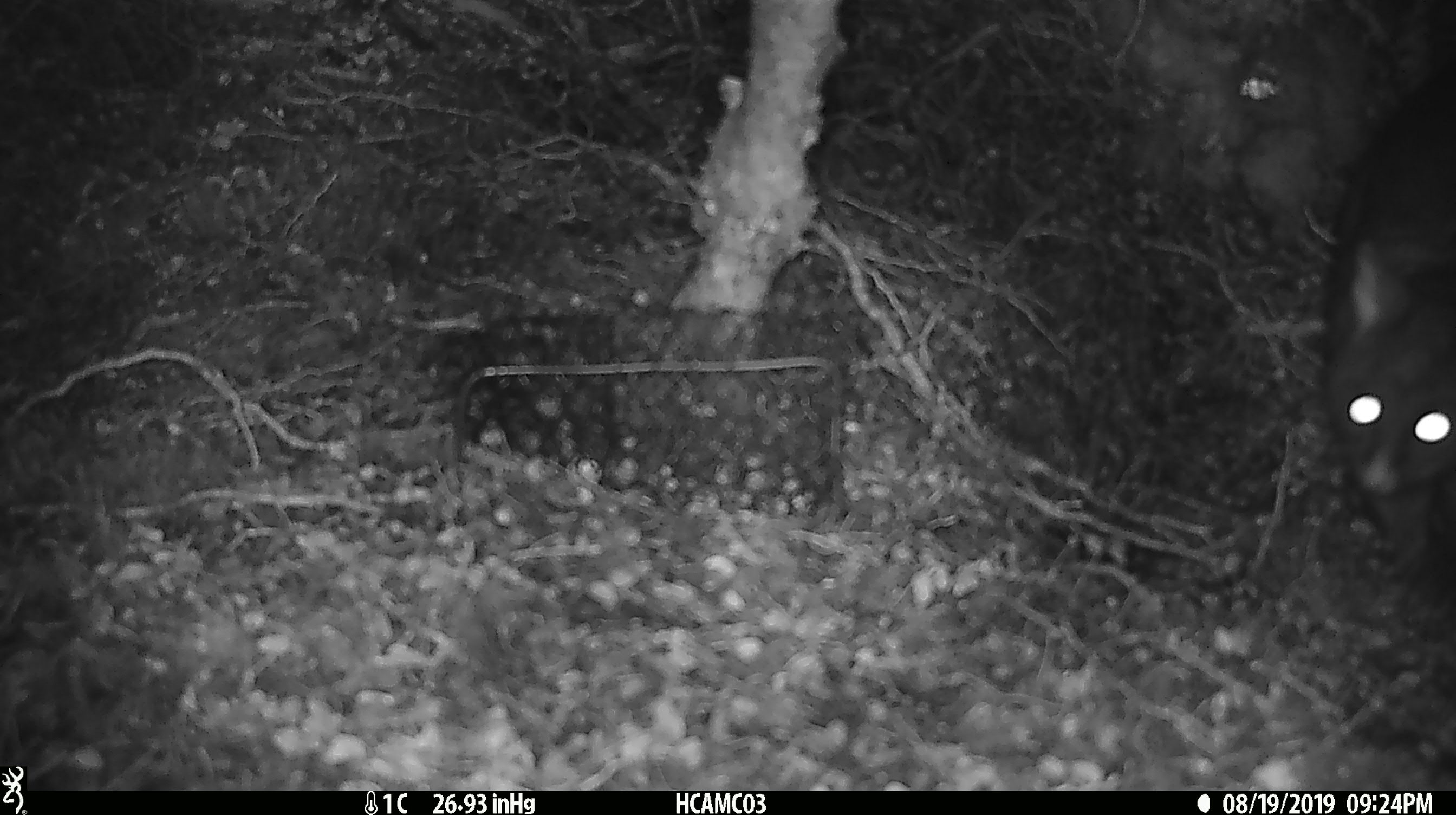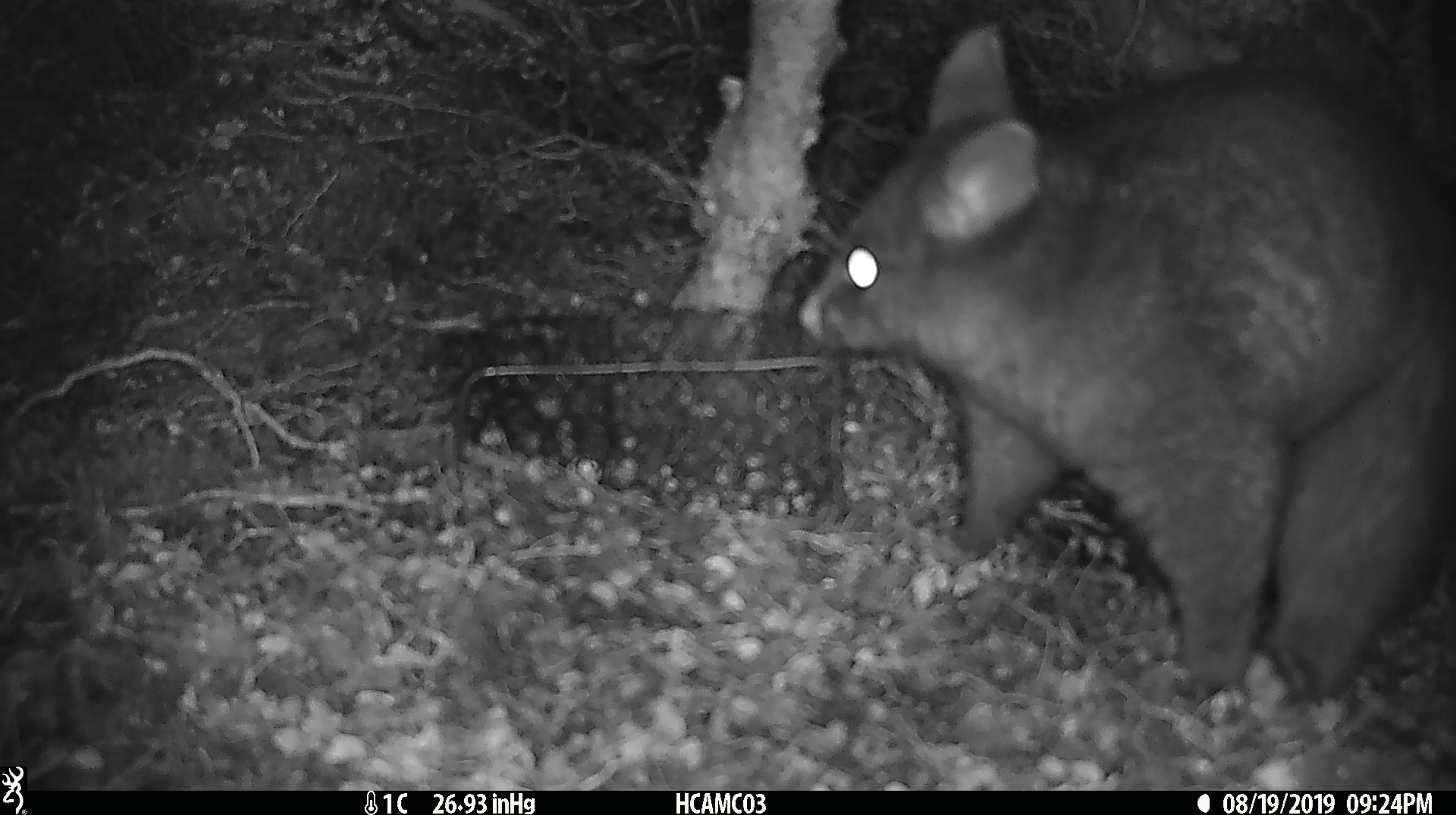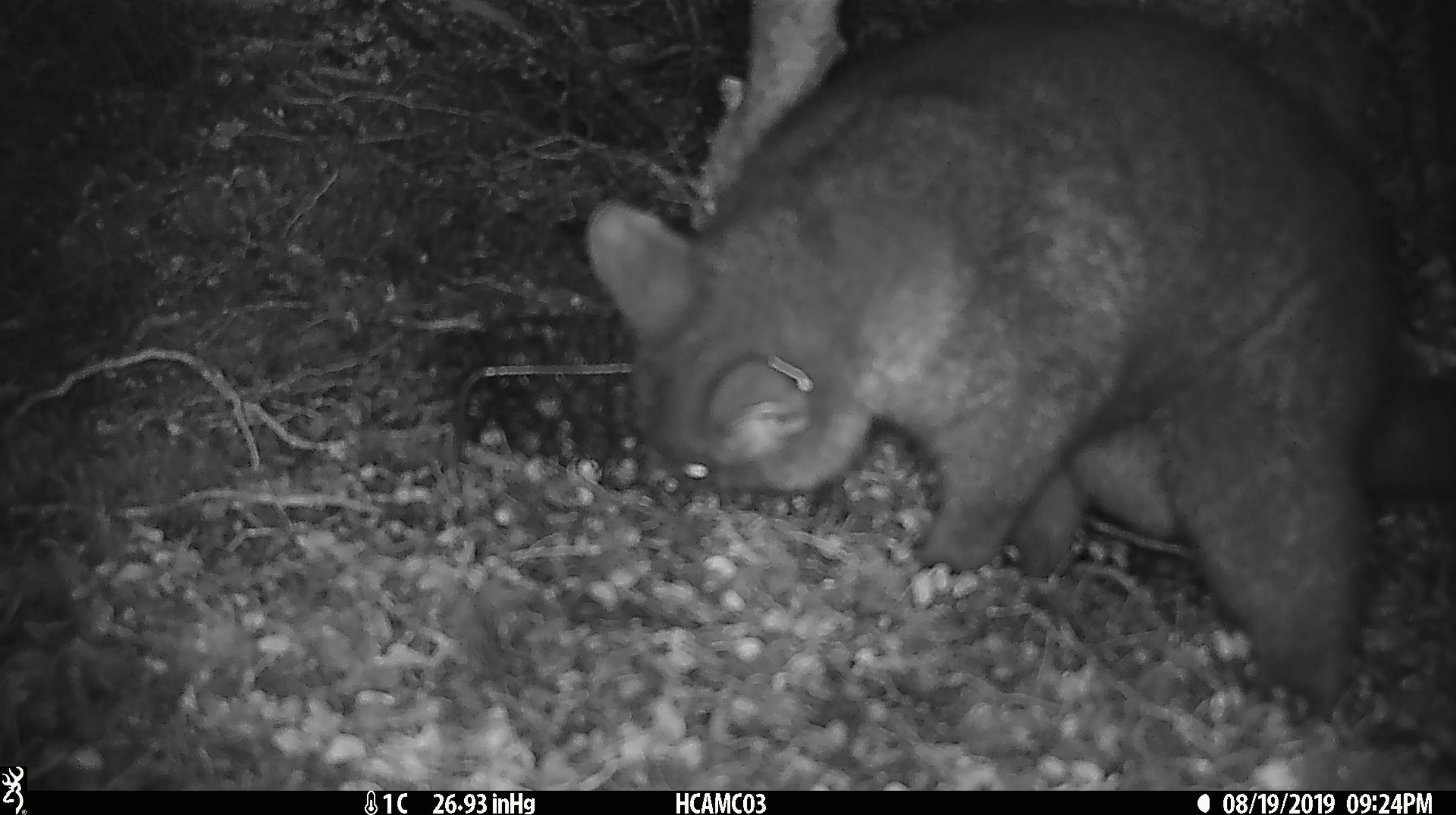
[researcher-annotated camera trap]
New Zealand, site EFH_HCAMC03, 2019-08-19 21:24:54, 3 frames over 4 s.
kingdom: Animalia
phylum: Chordata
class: Mammalia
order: Diprotodontia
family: Phalangeridae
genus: Trichosurus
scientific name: Trichosurus vulpecula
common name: common brushtail possum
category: possum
Possum (common brushtail possum) (Trichosurus vulpecula).